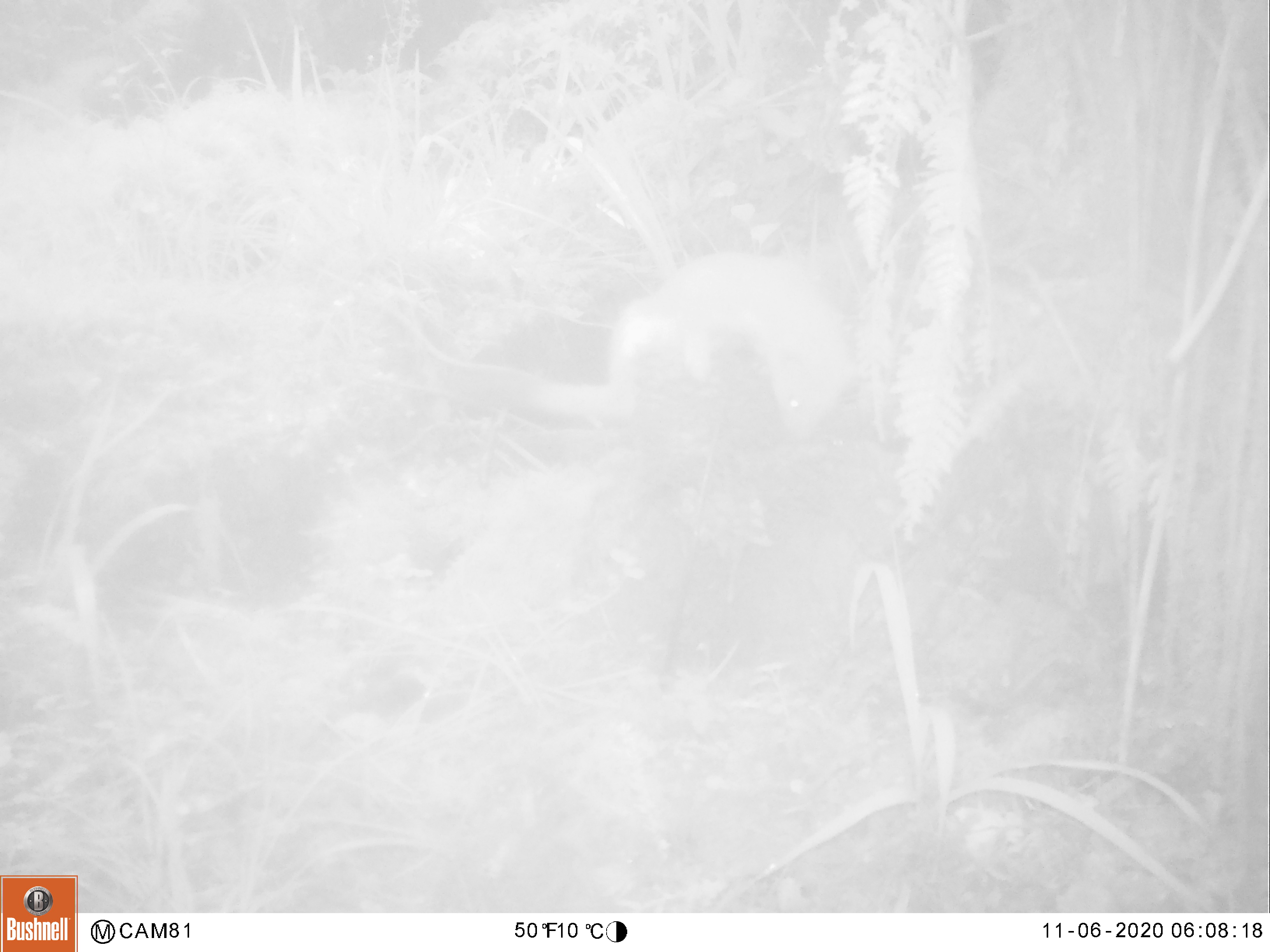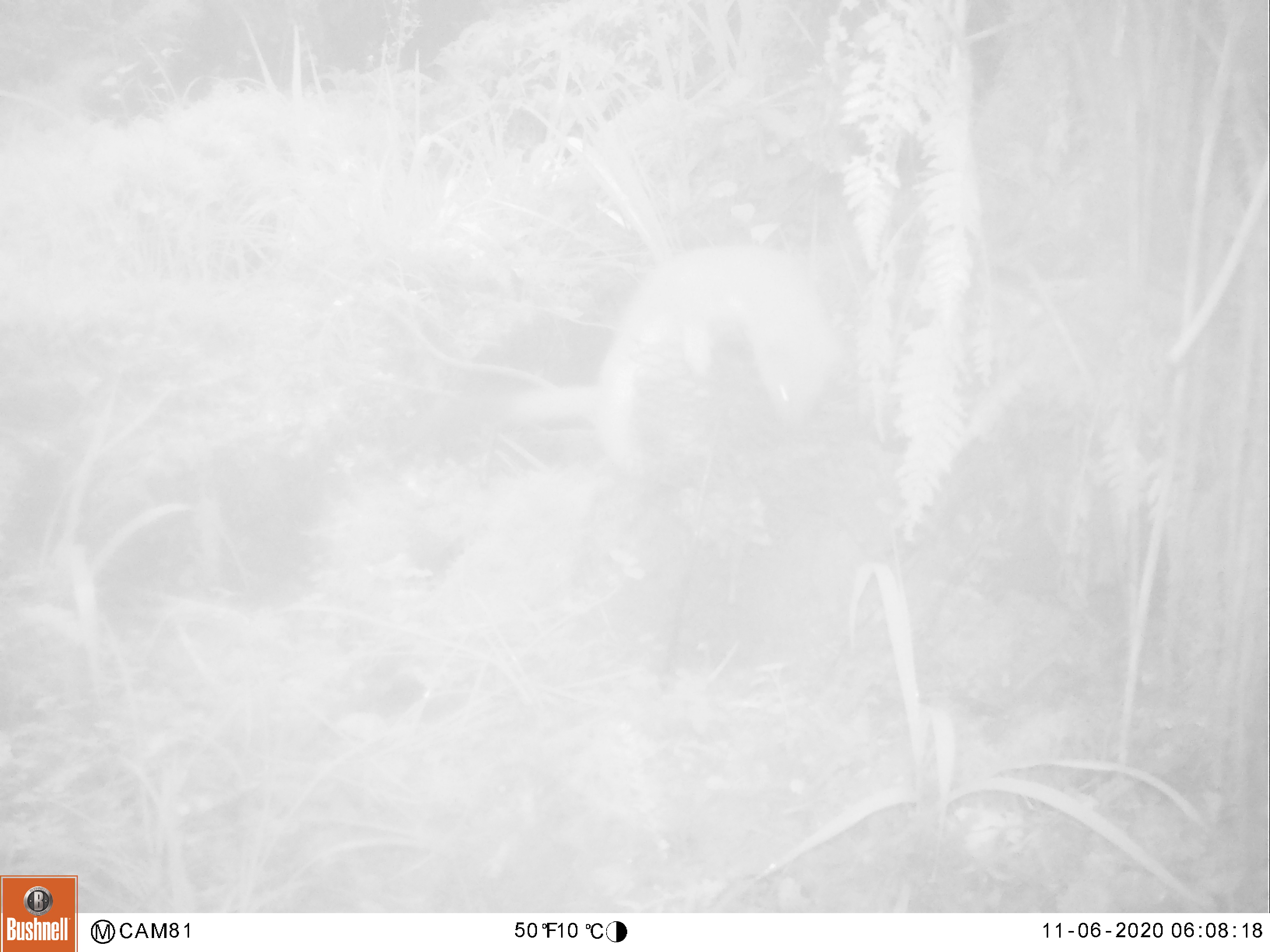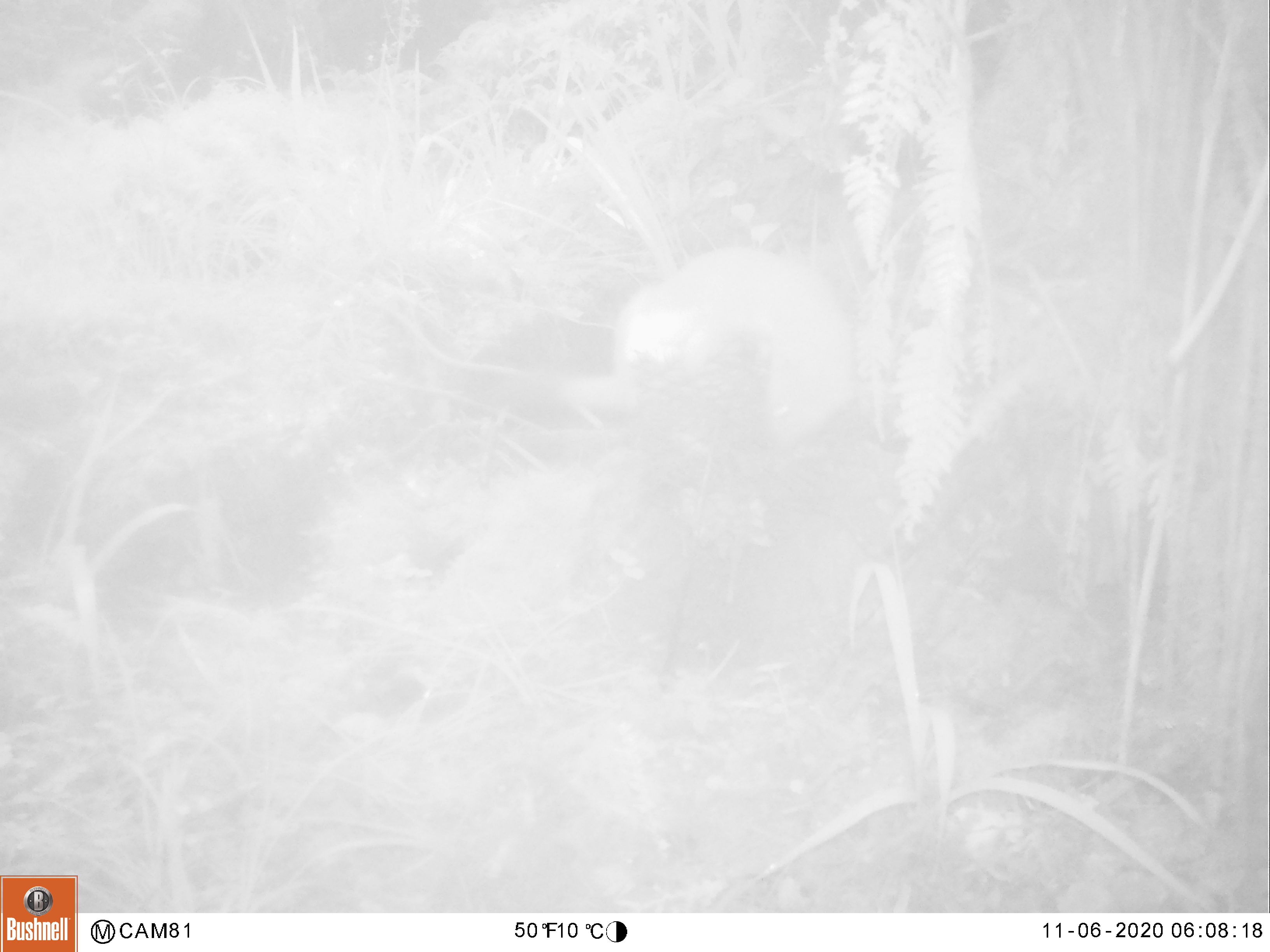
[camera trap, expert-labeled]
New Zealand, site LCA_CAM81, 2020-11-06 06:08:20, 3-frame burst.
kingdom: Animalia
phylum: Chordata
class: Mammalia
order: Carnivora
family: Mustelidae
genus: Mustela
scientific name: Mustela erminea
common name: stoat